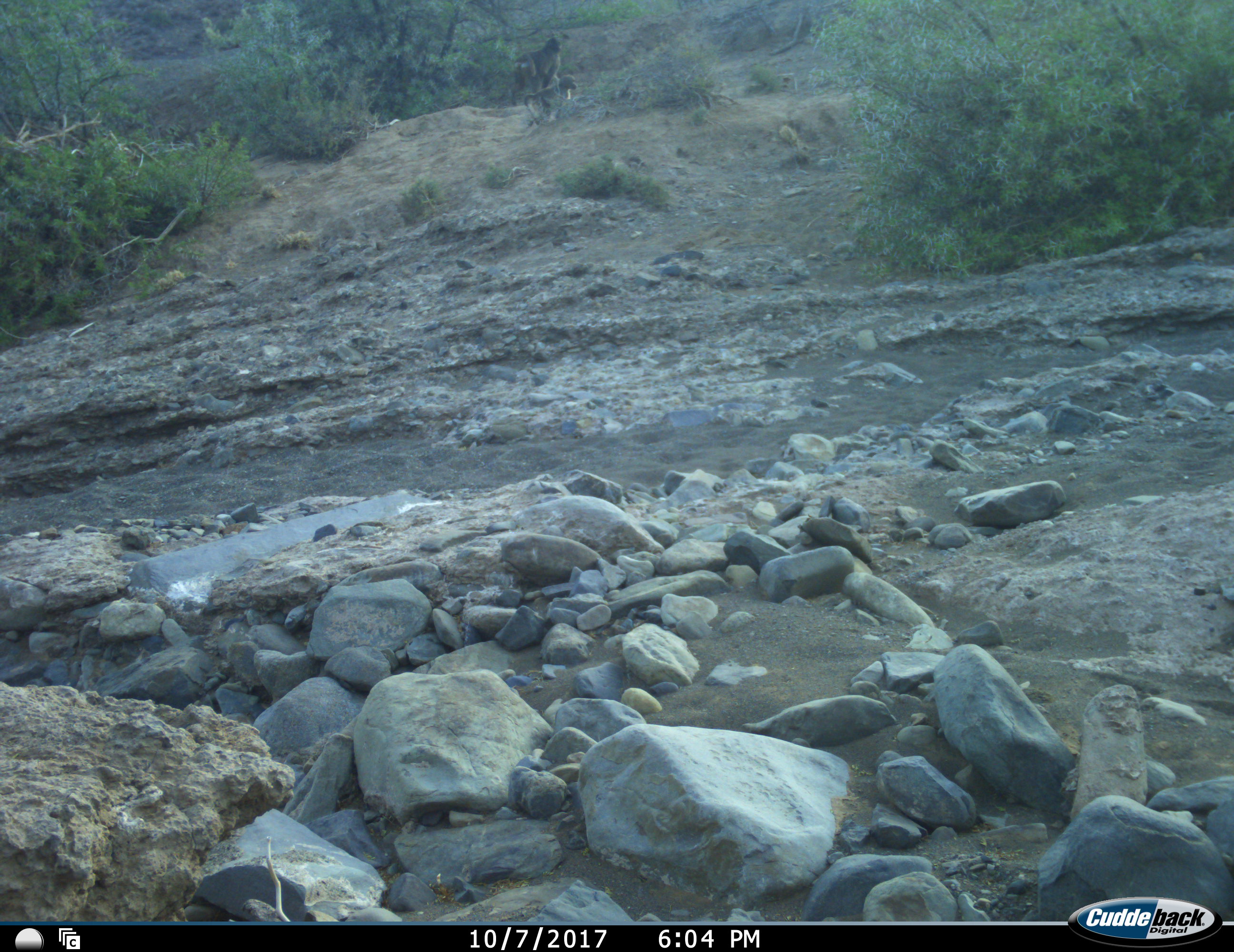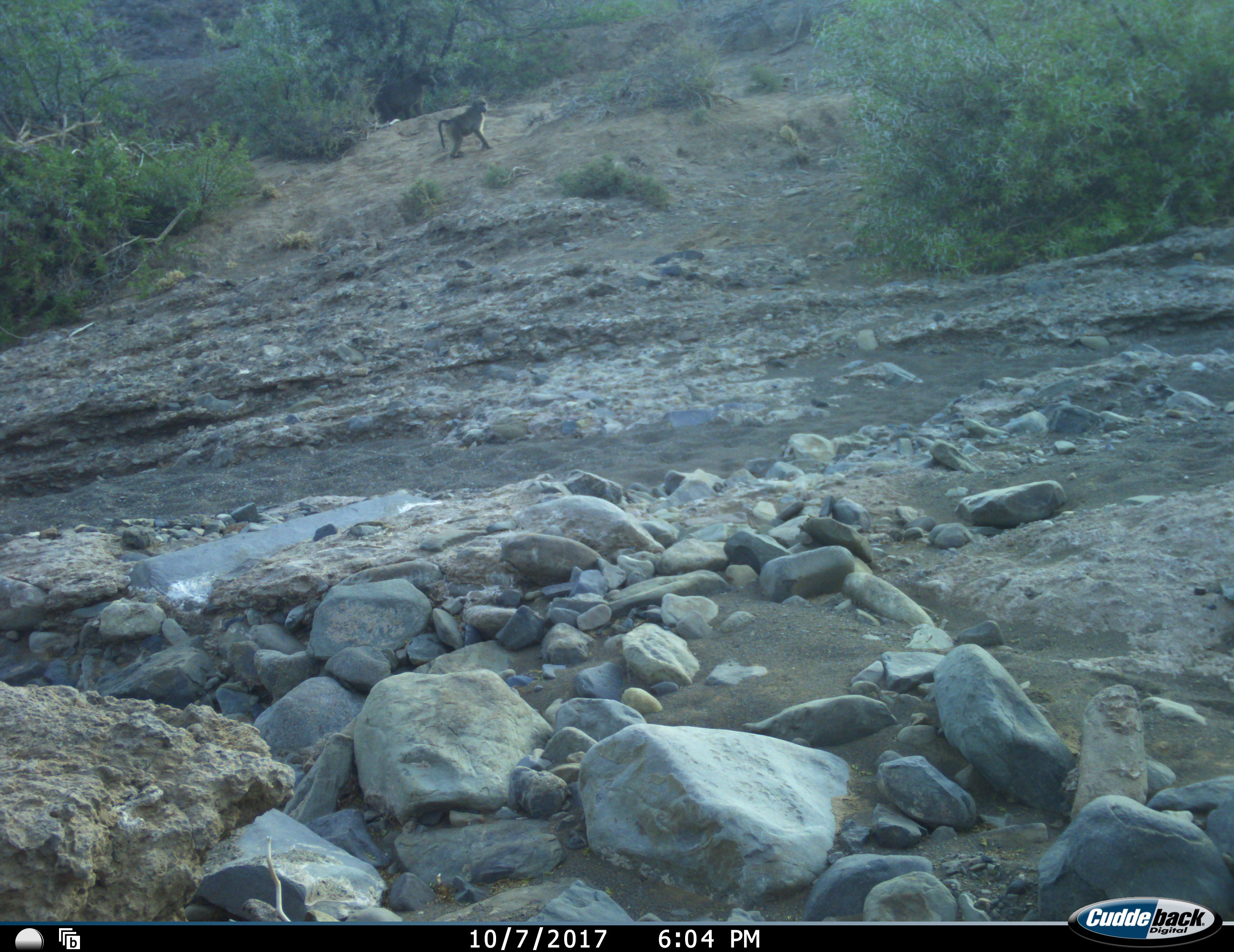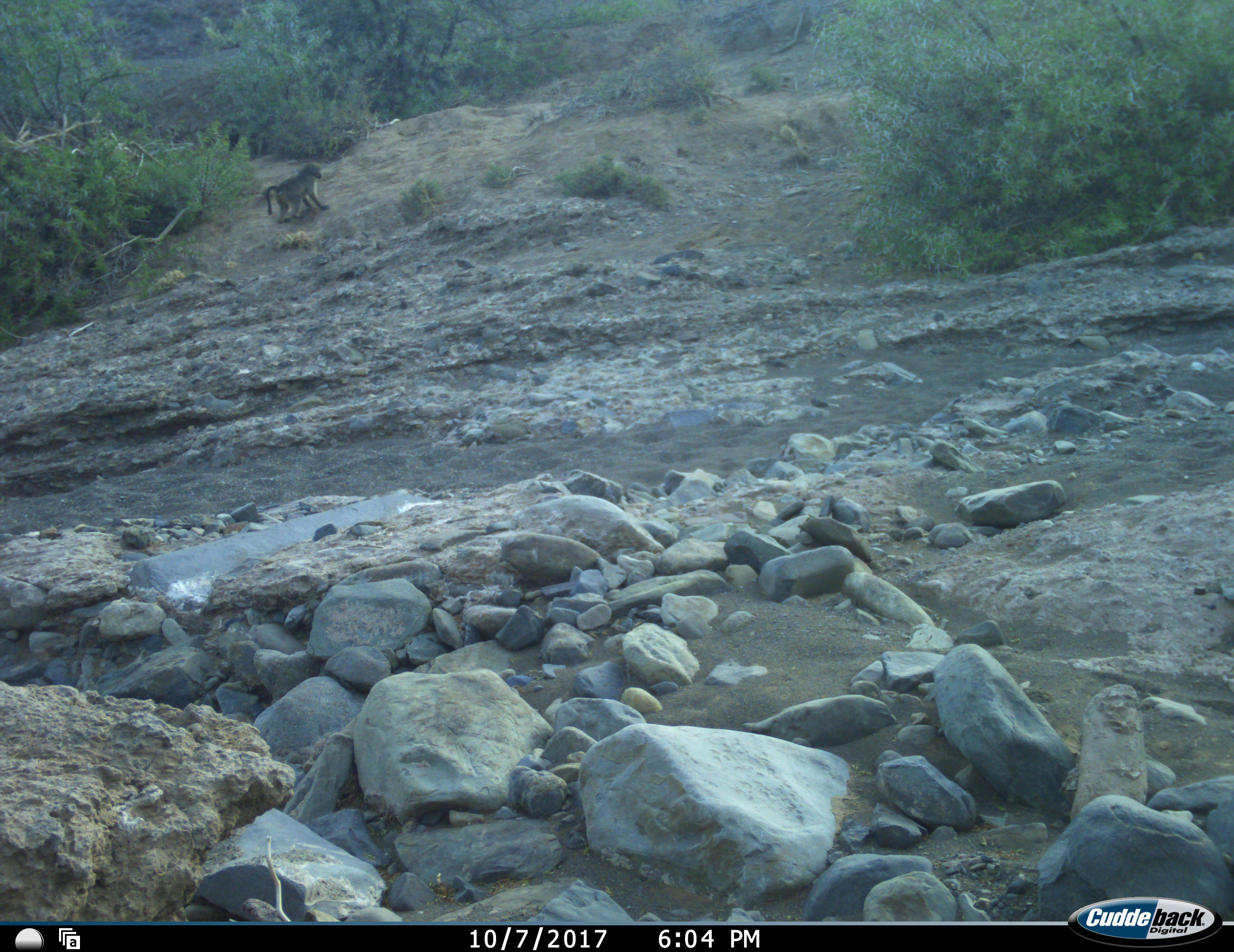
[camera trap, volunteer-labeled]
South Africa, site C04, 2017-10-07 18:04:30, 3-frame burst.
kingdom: Animalia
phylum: Chordata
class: Mammalia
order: Primates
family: Cercopithecidae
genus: Papio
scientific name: Papio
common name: baboon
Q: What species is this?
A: Baboon (Papio).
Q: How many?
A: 2.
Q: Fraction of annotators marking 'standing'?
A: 10%.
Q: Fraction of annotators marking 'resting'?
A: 0%.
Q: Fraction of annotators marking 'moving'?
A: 100%.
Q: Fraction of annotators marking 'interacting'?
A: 0%.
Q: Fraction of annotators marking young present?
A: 10%.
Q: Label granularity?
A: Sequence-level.